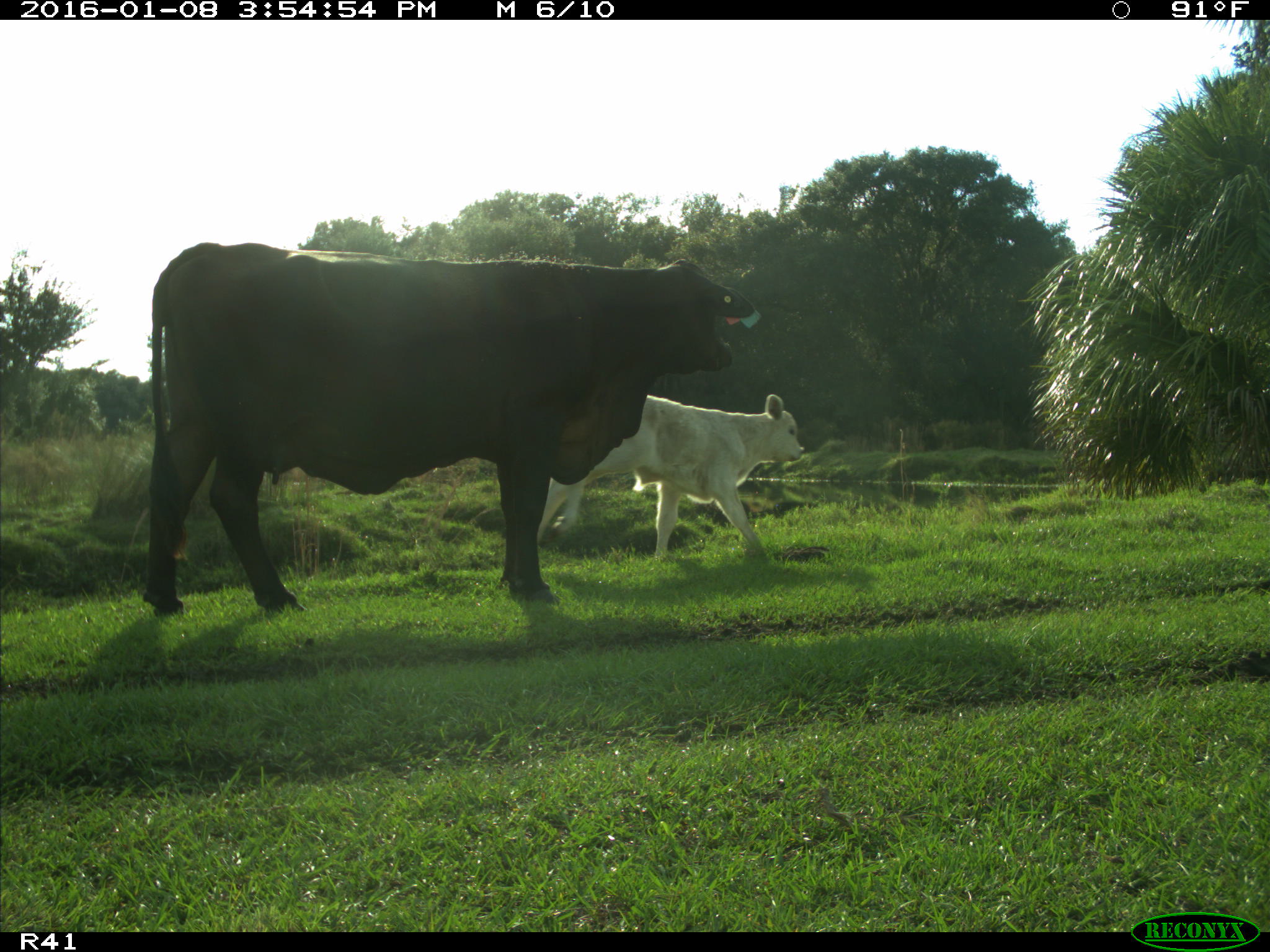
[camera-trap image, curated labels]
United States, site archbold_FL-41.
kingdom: Animalia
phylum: Chordata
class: Mammalia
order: Artiodactyla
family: Bovidae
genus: Bos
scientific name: Bos taurus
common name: domestic cow